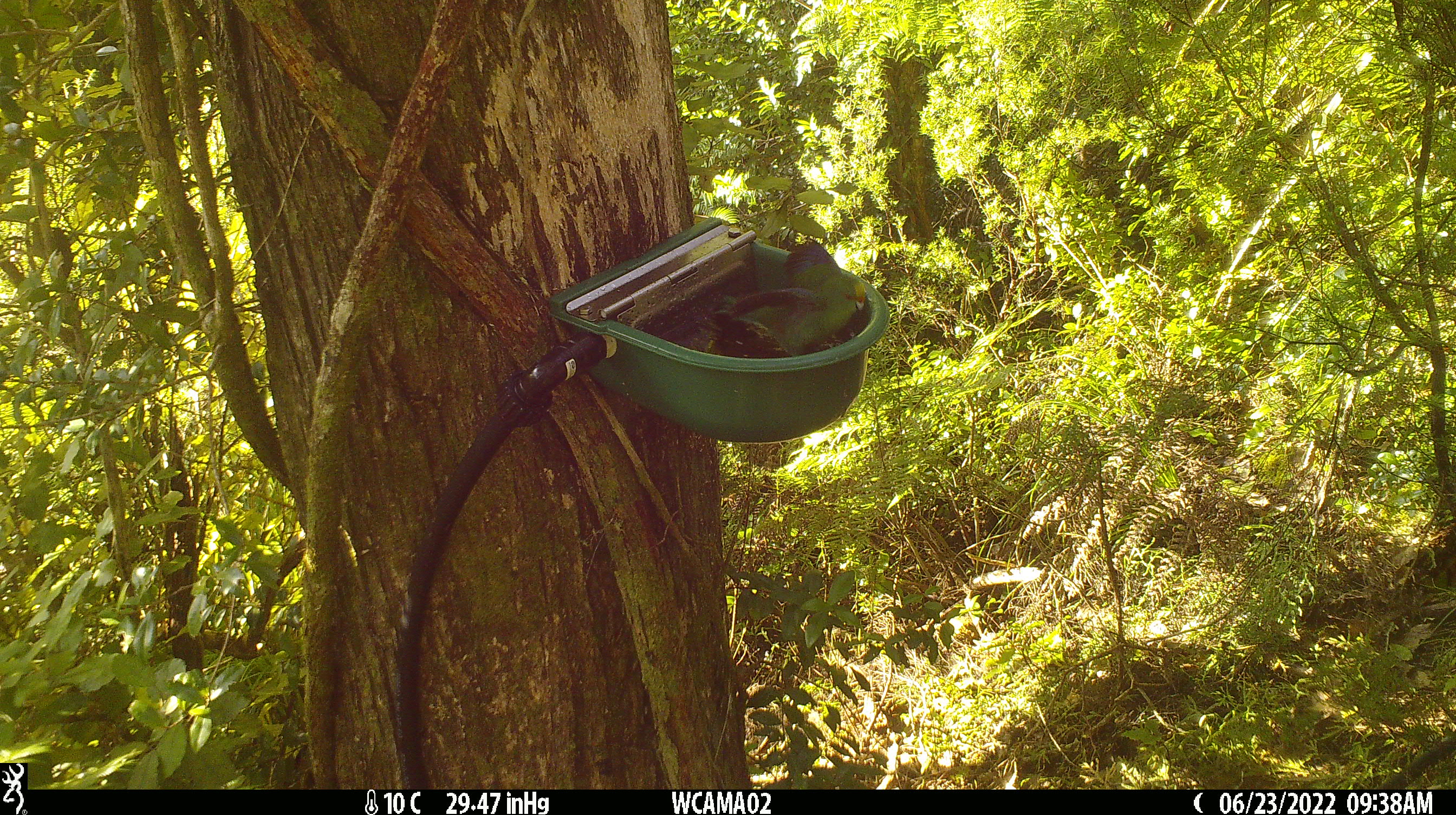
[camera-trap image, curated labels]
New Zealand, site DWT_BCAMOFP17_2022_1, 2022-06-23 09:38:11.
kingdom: Animalia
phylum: Chordata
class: Aves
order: Psittaciformes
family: Psittaculidae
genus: Cyanoramphus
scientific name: Cyanoramphus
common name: parakeet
Parakeet (Cyanoramphus).